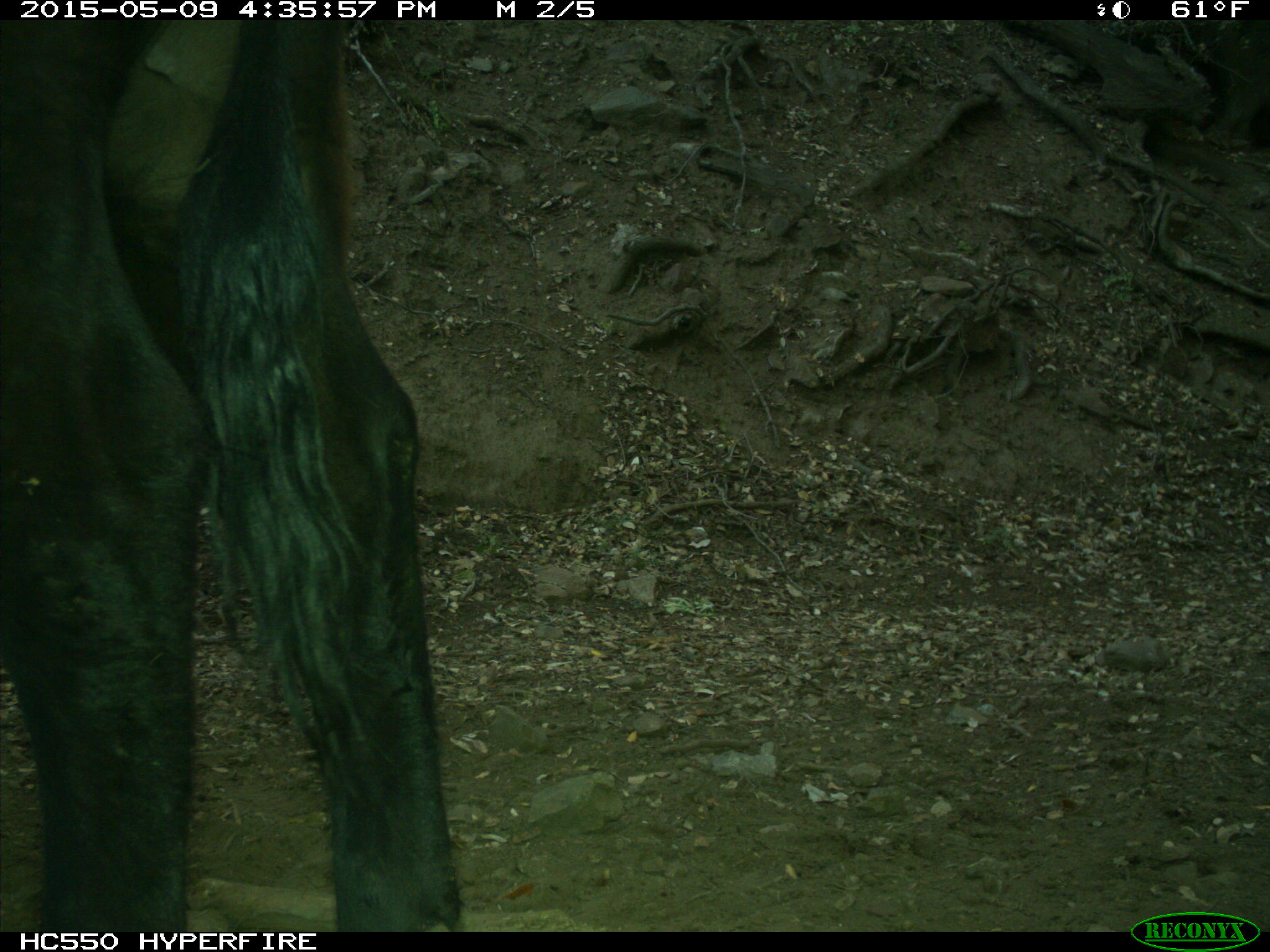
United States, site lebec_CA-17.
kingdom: Animalia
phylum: Chordata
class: Mammalia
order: Artiodactyla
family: Bovidae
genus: Bos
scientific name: Bos taurus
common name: domestic cow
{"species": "Bos taurus (domestic cow)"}